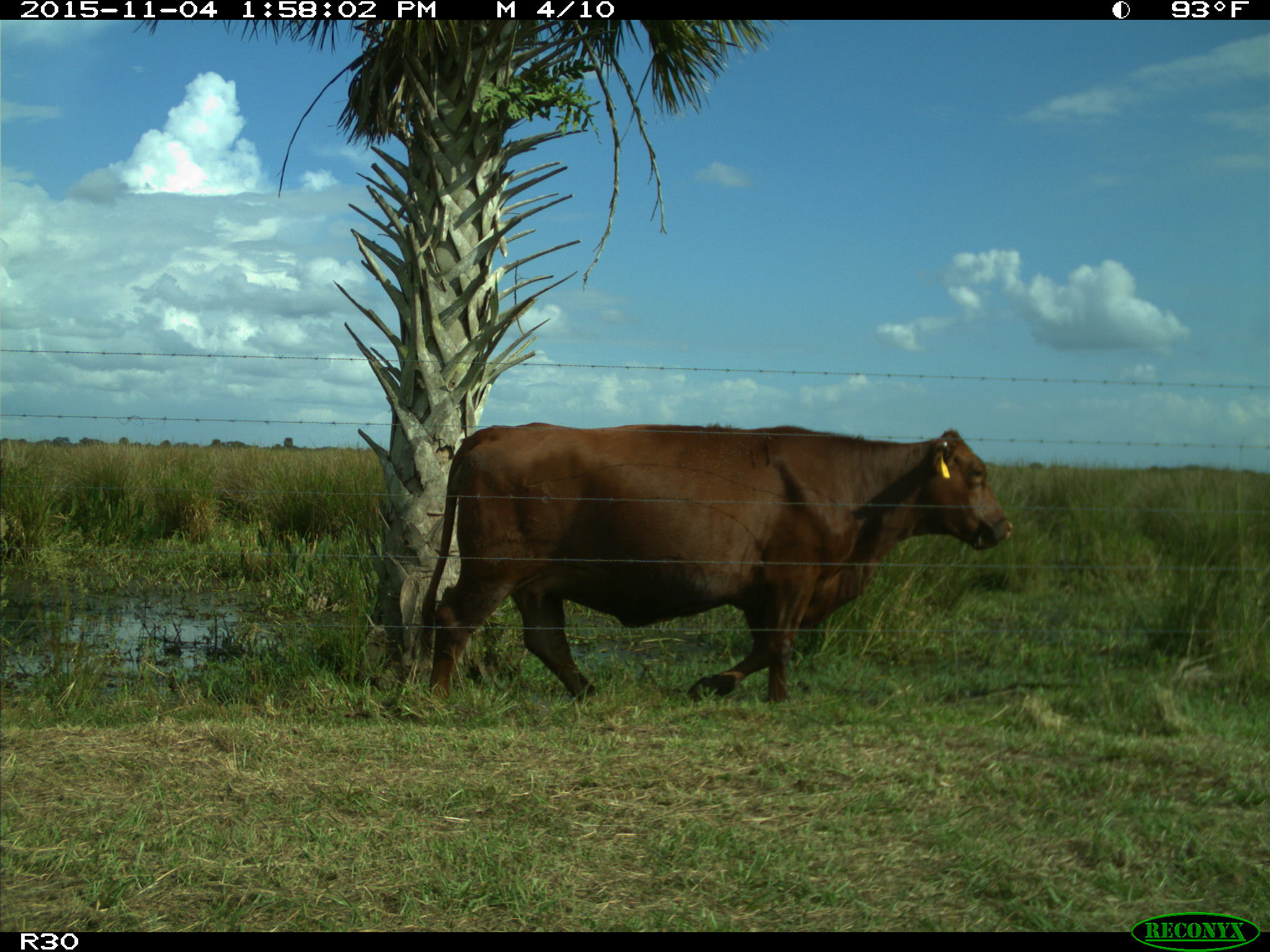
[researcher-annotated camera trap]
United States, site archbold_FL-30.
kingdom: Animalia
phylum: Chordata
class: Mammalia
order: Artiodactyla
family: Bovidae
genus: Bos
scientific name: Bos taurus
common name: domestic cow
Bos taurus (domestic cow).